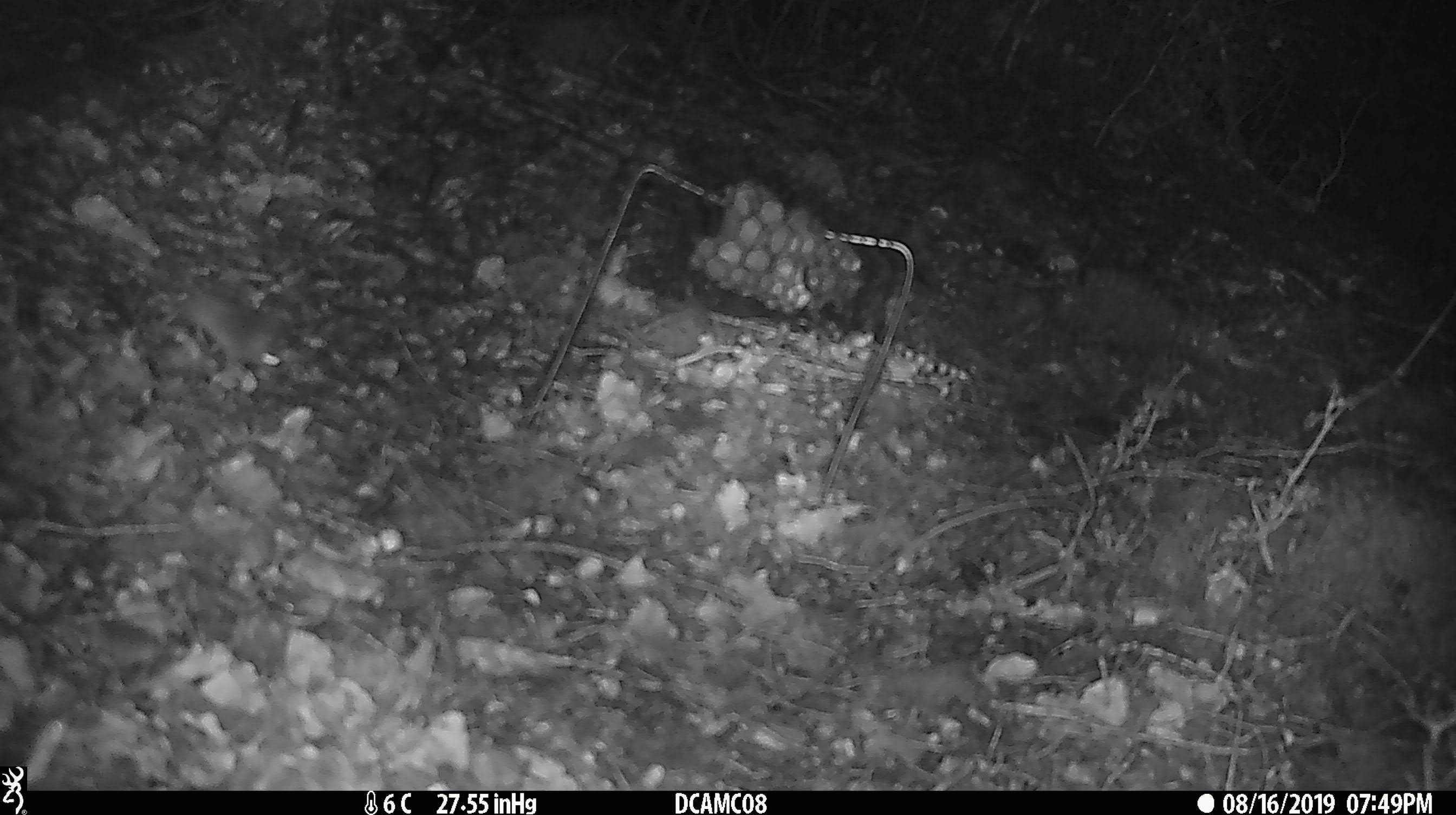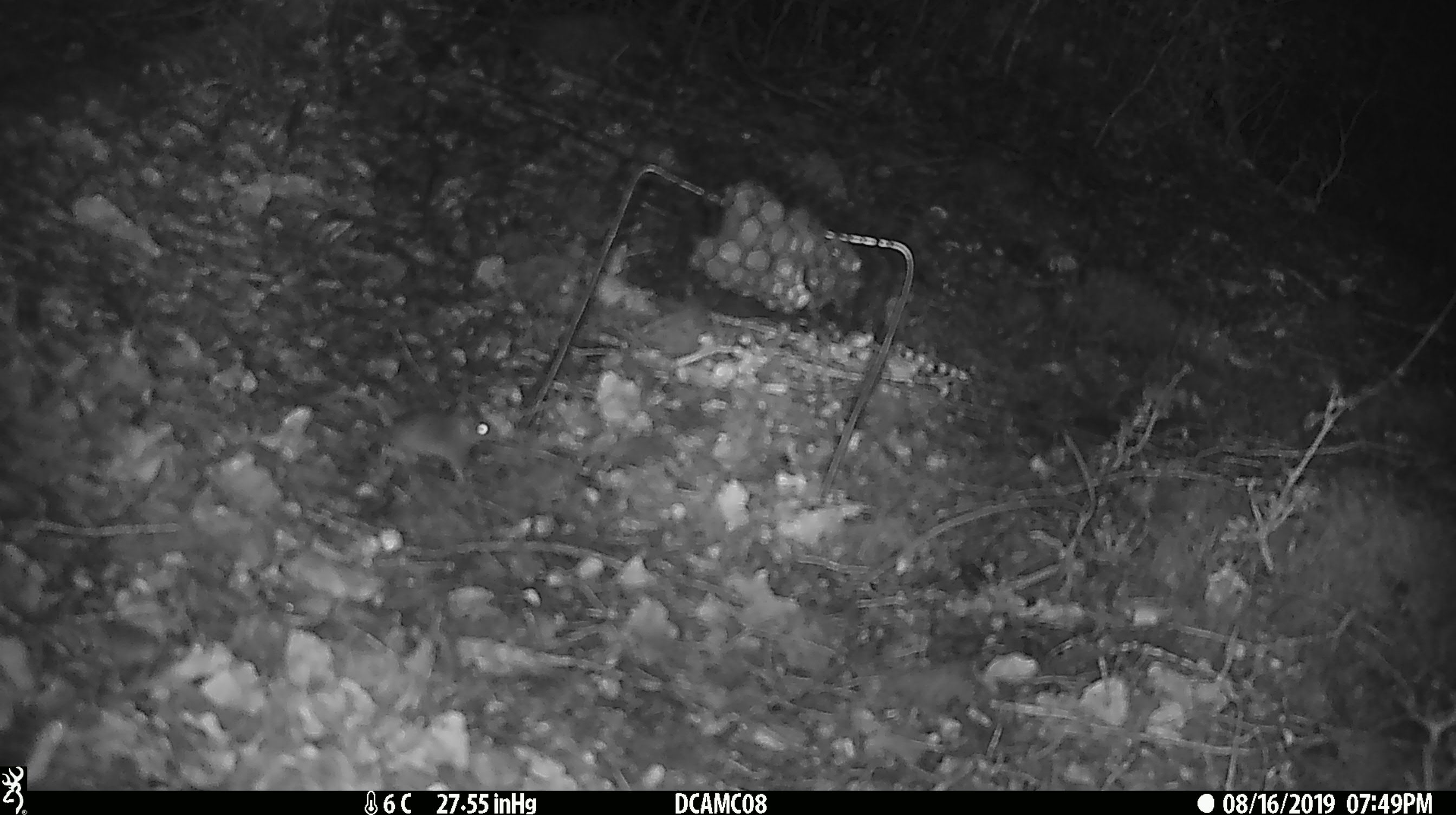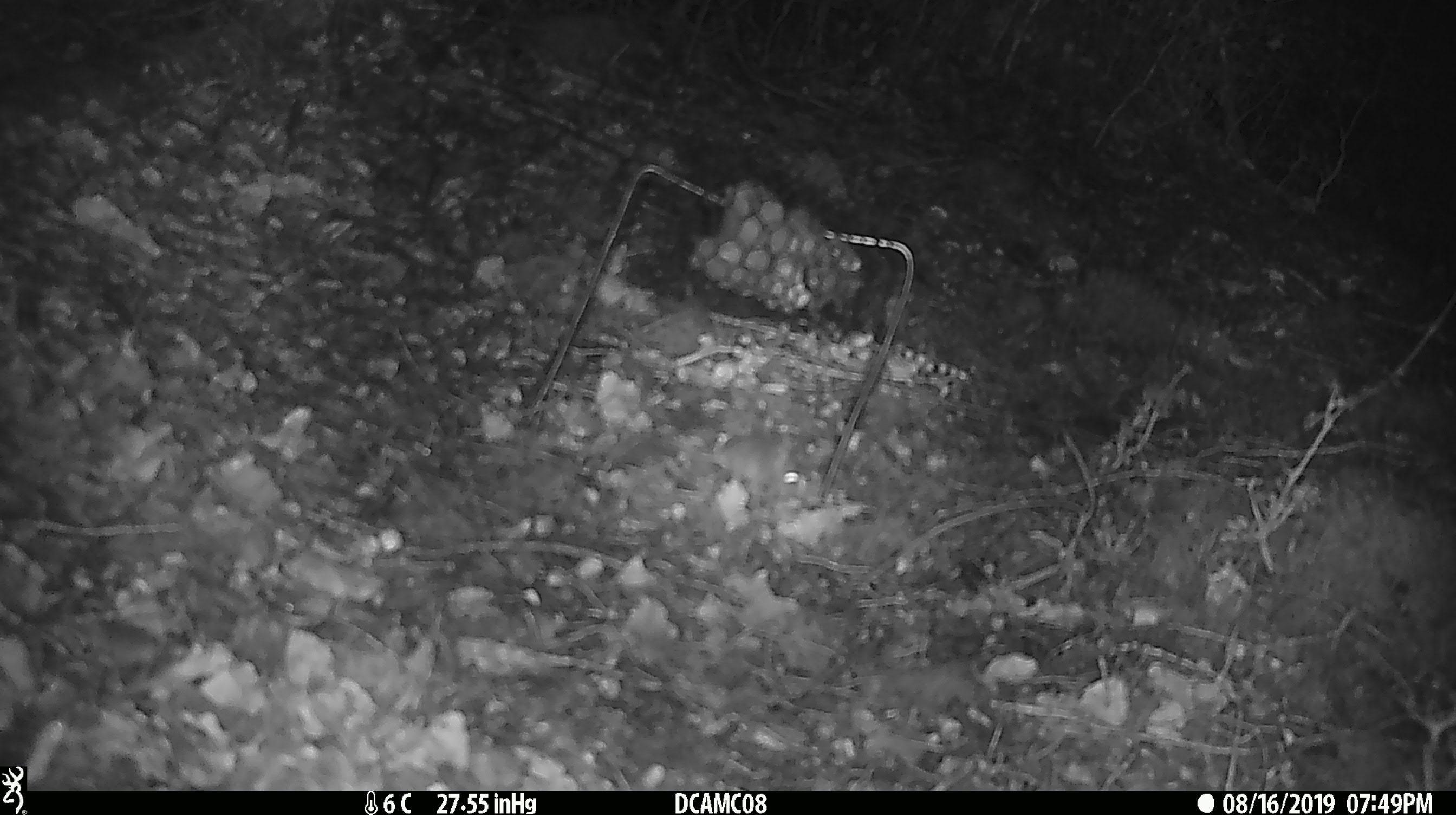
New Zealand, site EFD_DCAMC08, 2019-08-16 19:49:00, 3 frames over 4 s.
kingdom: Animalia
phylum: Chordata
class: Mammalia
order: Rodentia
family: Muridae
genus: Mus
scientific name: Mus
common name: mouse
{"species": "mouse (Mus)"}